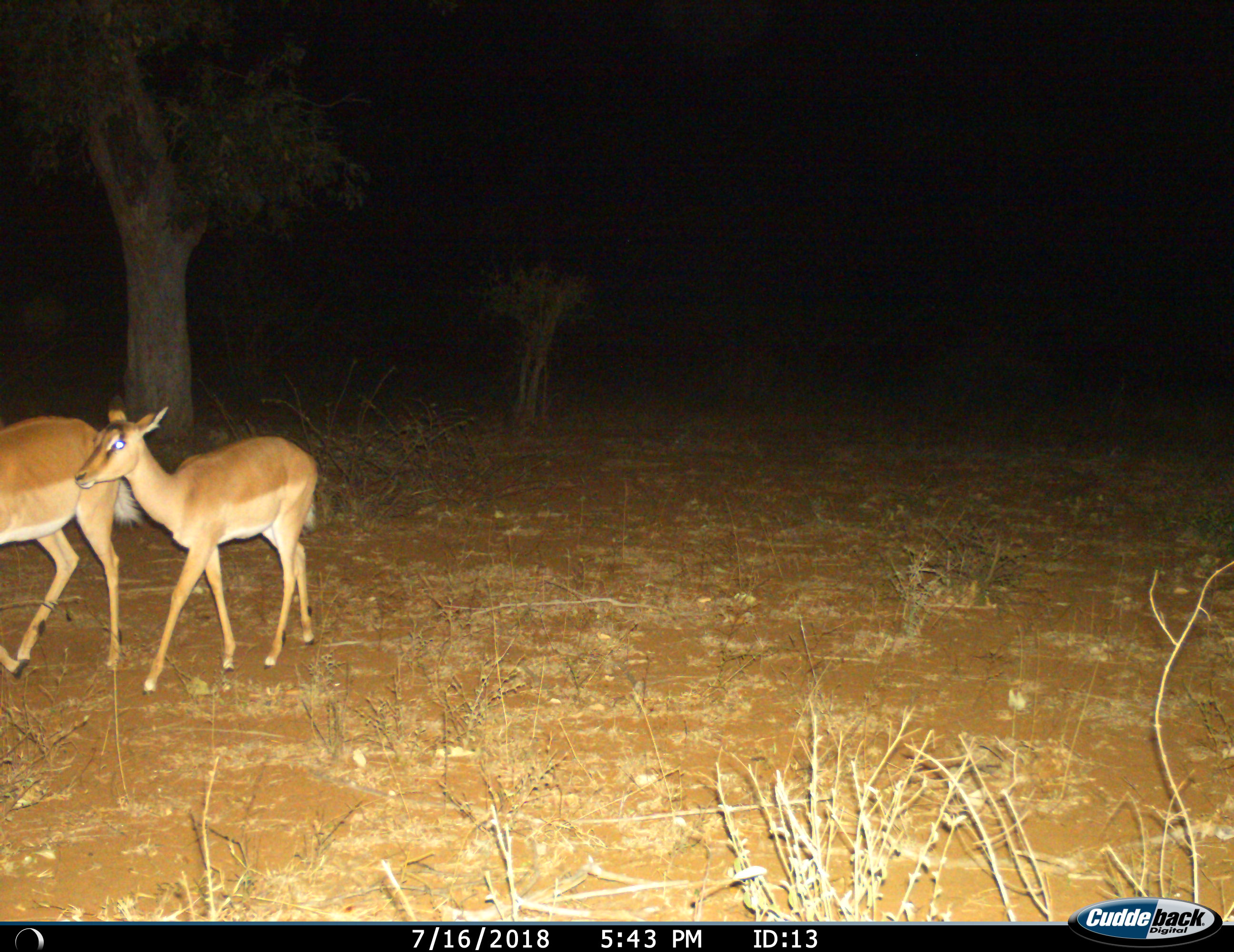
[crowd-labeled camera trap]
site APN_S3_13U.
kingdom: Animalia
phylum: Chordata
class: Mammalia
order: Artiodactyla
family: Bovidae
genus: Aepyceros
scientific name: Aepyceros melampus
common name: impala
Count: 2.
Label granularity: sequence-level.